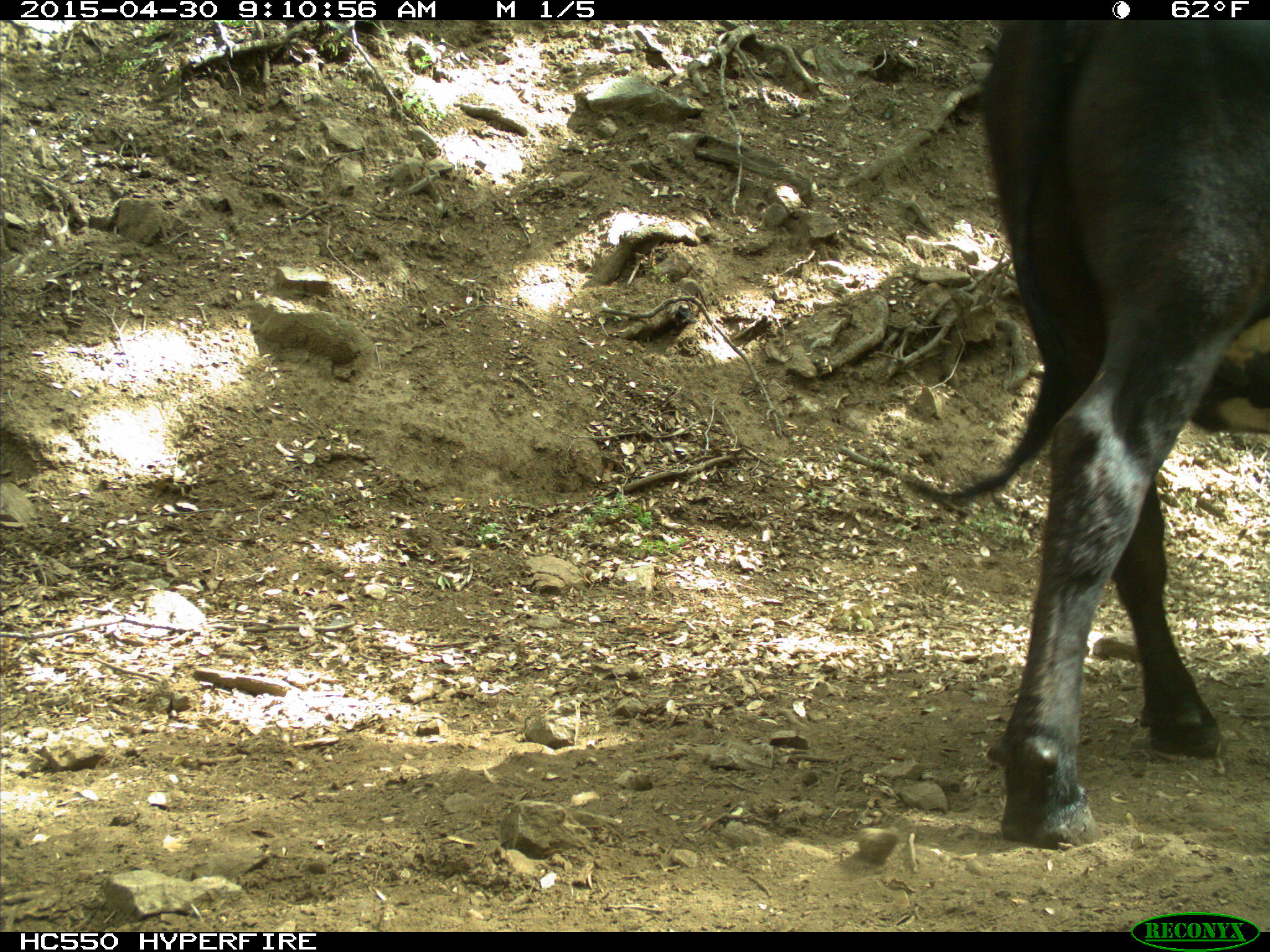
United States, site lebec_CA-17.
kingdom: Animalia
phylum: Chordata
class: Mammalia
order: Artiodactyla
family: Bovidae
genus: Bos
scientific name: Bos taurus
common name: domestic cow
Bos taurus (domestic cow).